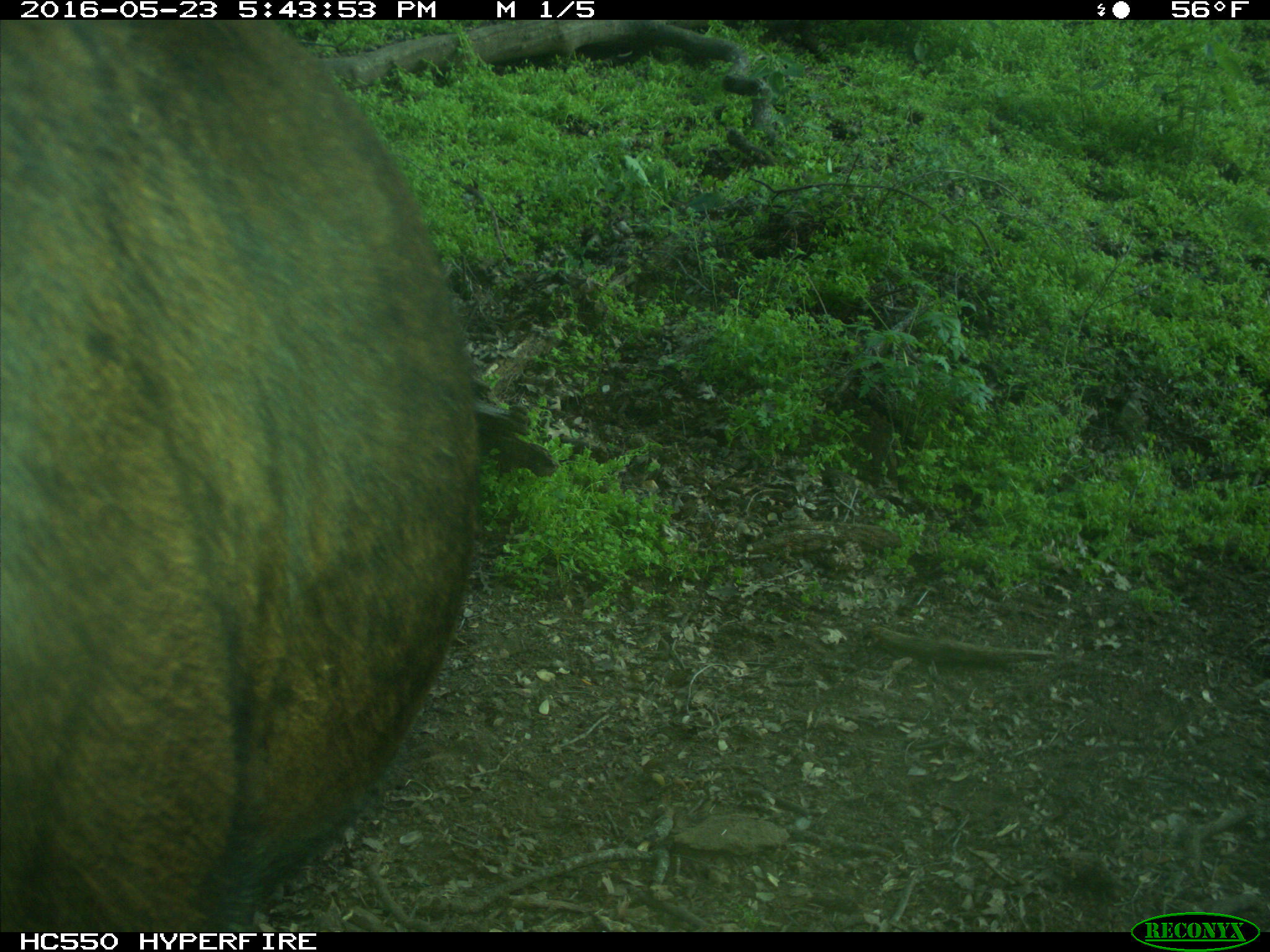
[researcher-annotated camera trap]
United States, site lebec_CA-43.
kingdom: Animalia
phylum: Chordata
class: Mammalia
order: Artiodactyla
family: Bovidae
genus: Bos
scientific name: Bos taurus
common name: domestic cow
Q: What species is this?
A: Bos taurus (domestic cow).